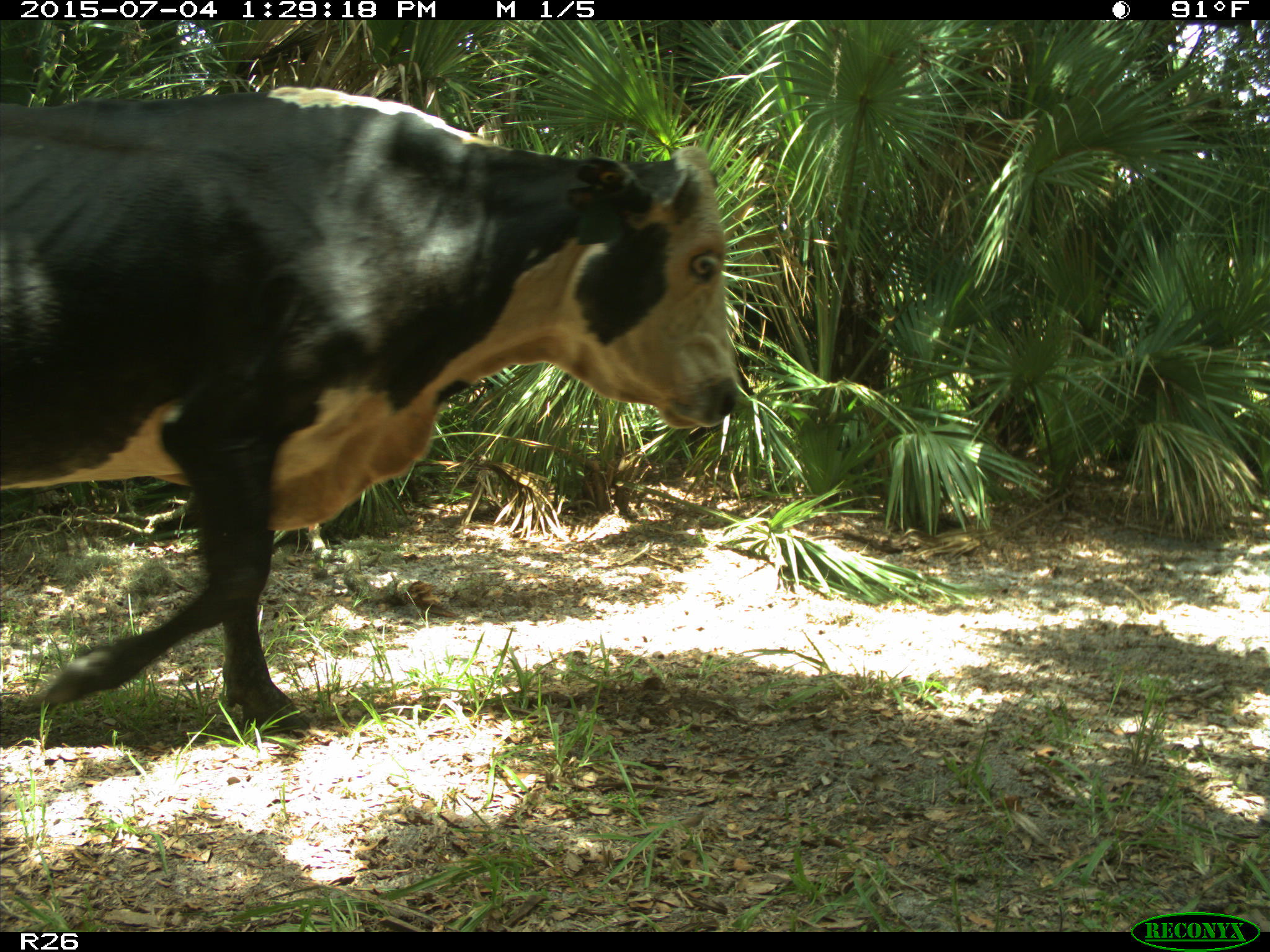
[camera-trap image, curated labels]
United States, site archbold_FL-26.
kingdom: Animalia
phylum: Chordata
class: Mammalia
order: Artiodactyla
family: Bovidae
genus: Bos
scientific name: Bos taurus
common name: domestic cow